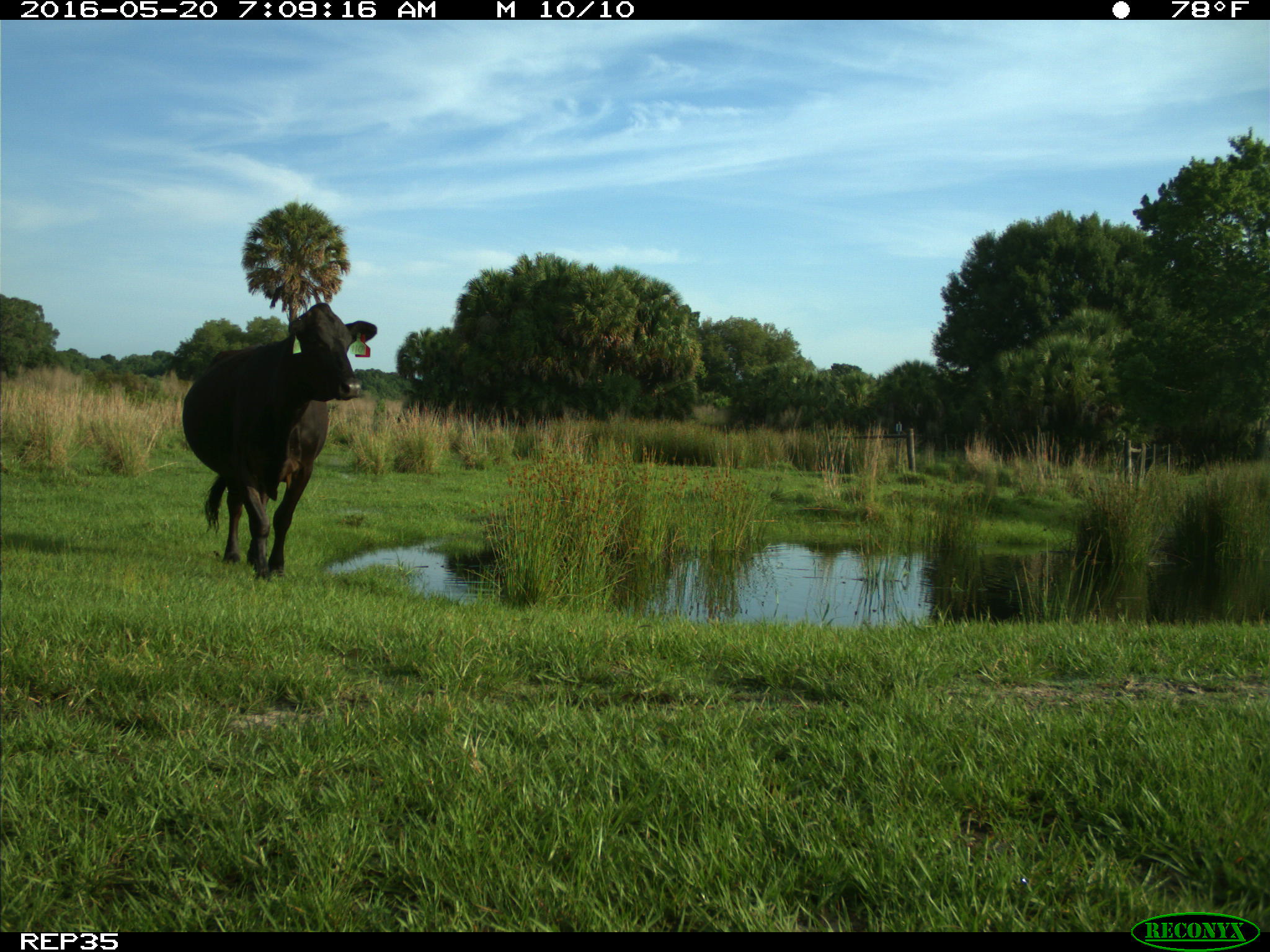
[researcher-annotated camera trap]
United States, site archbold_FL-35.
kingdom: Animalia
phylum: Chordata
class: Mammalia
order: Artiodactyla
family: Bovidae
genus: Bos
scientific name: Bos taurus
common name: domestic cow